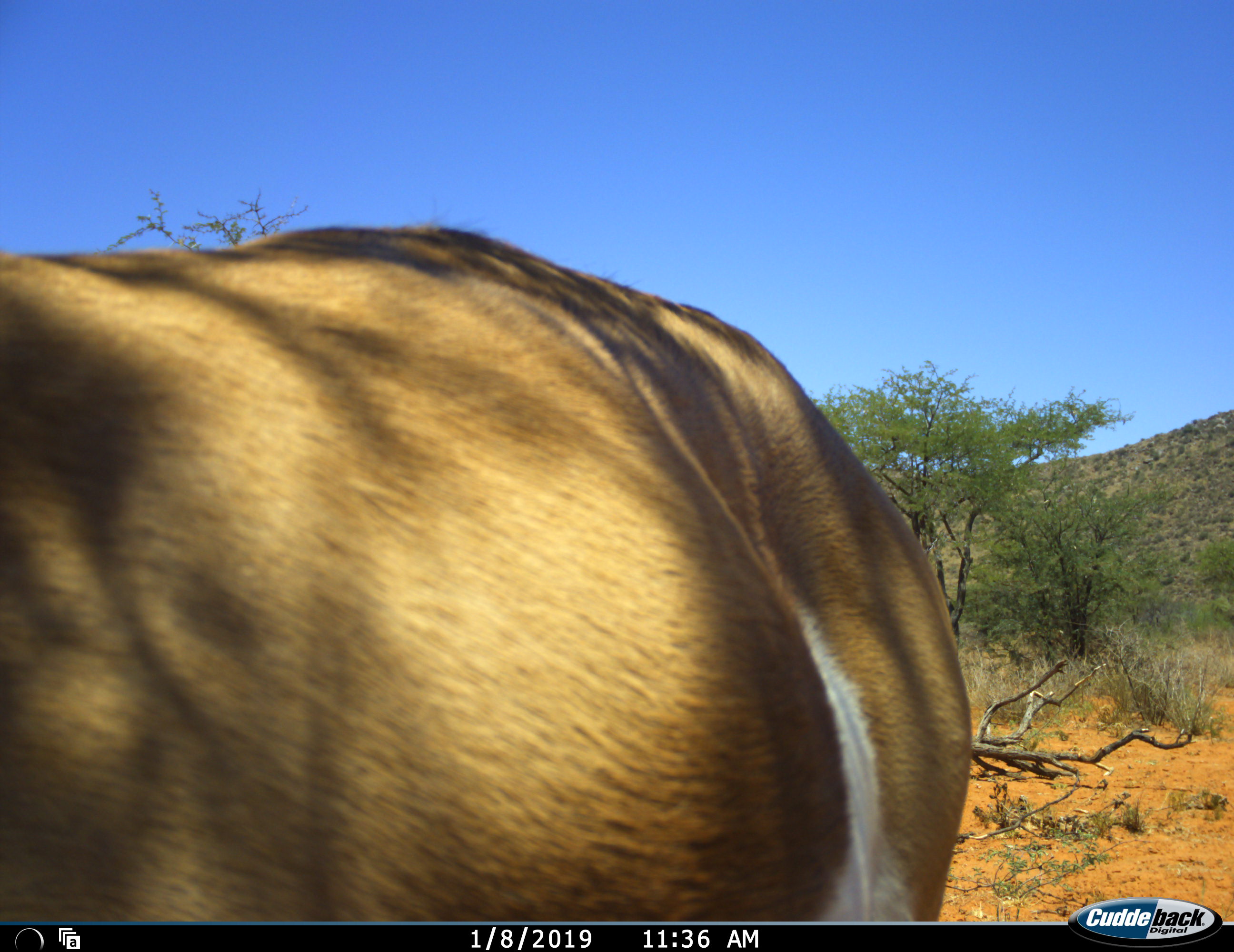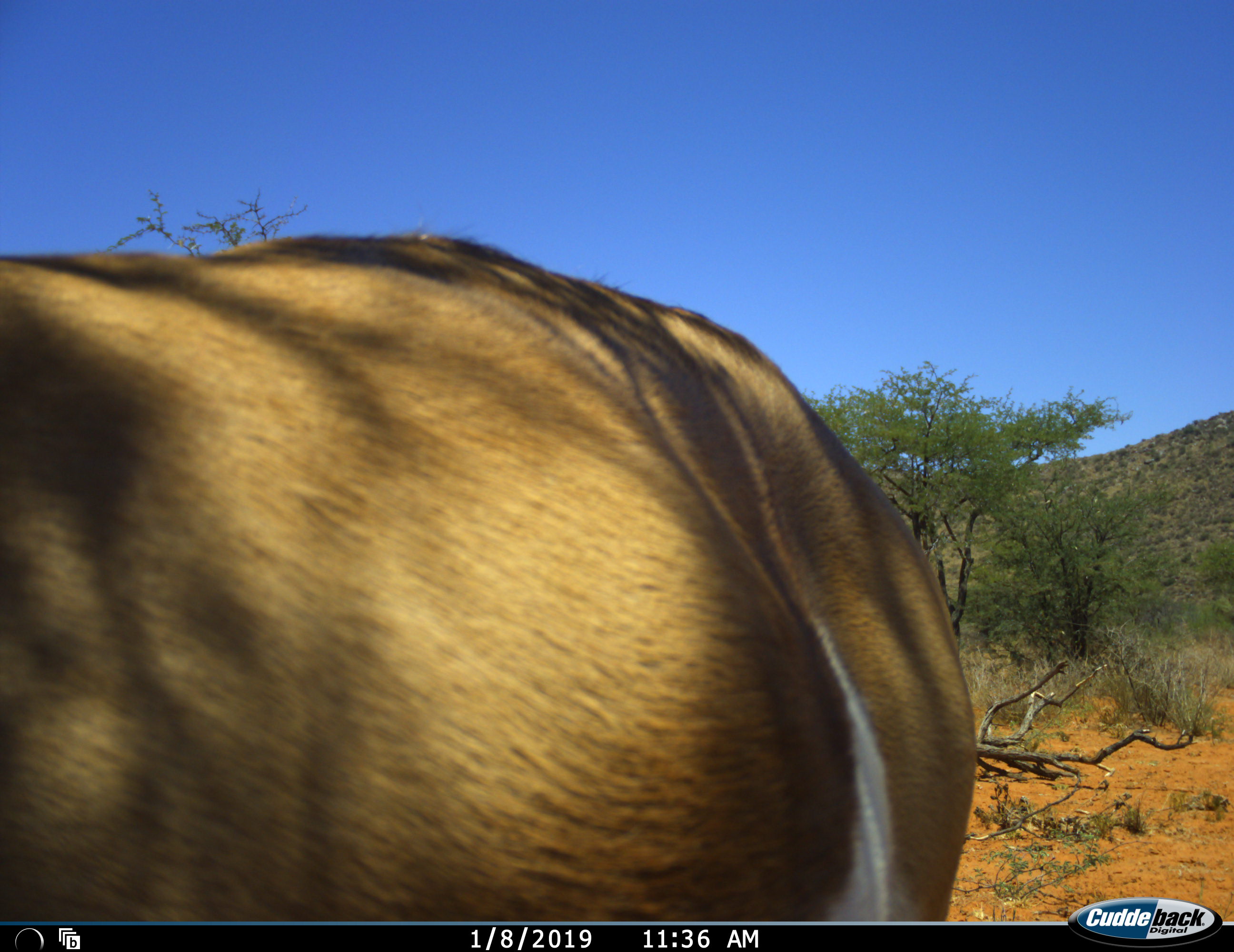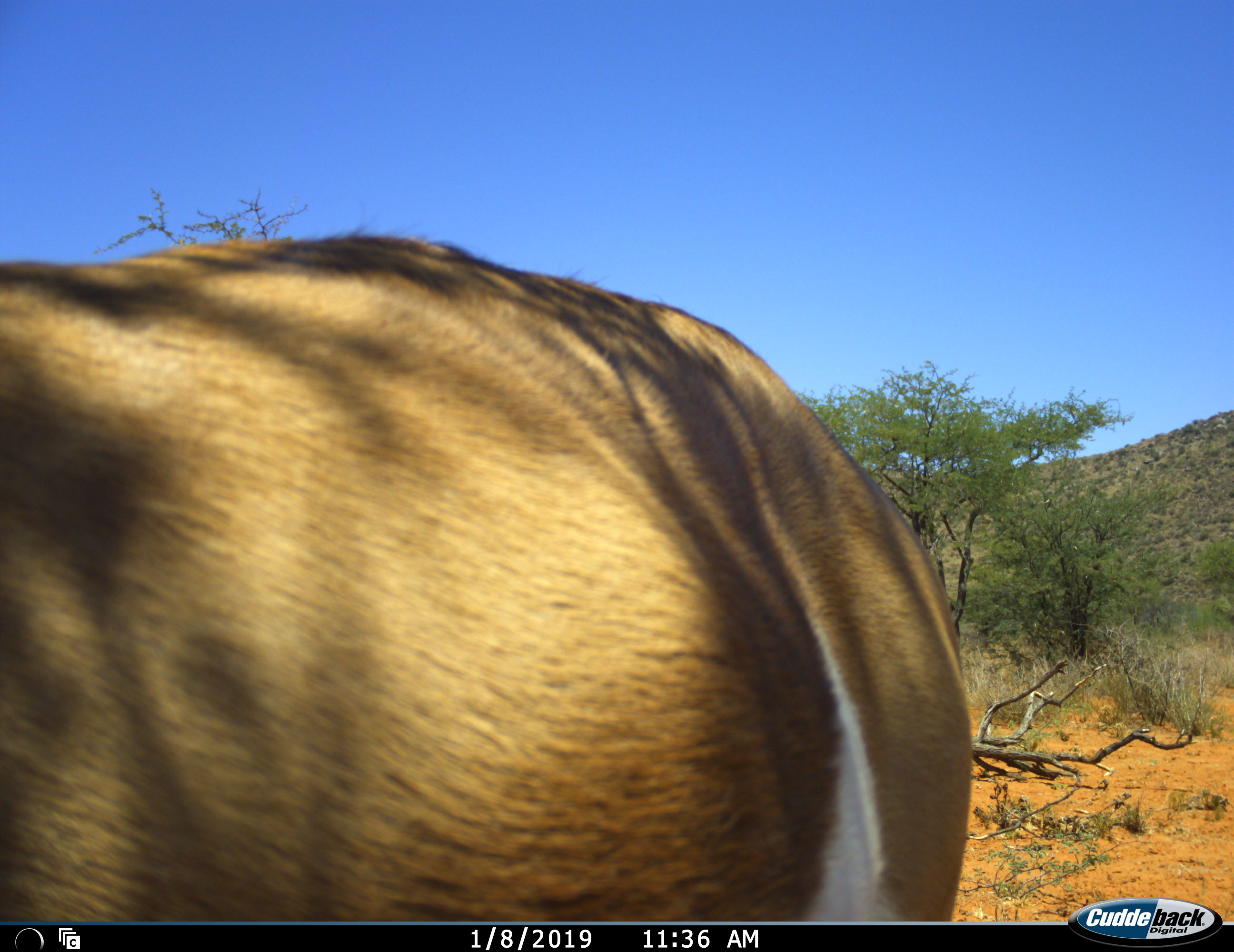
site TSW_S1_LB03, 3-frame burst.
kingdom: Animalia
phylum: Chordata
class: Mammalia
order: Artiodactyla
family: Bovidae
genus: Antidorcas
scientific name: Antidorcas marsupialis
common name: springbok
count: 1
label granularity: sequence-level